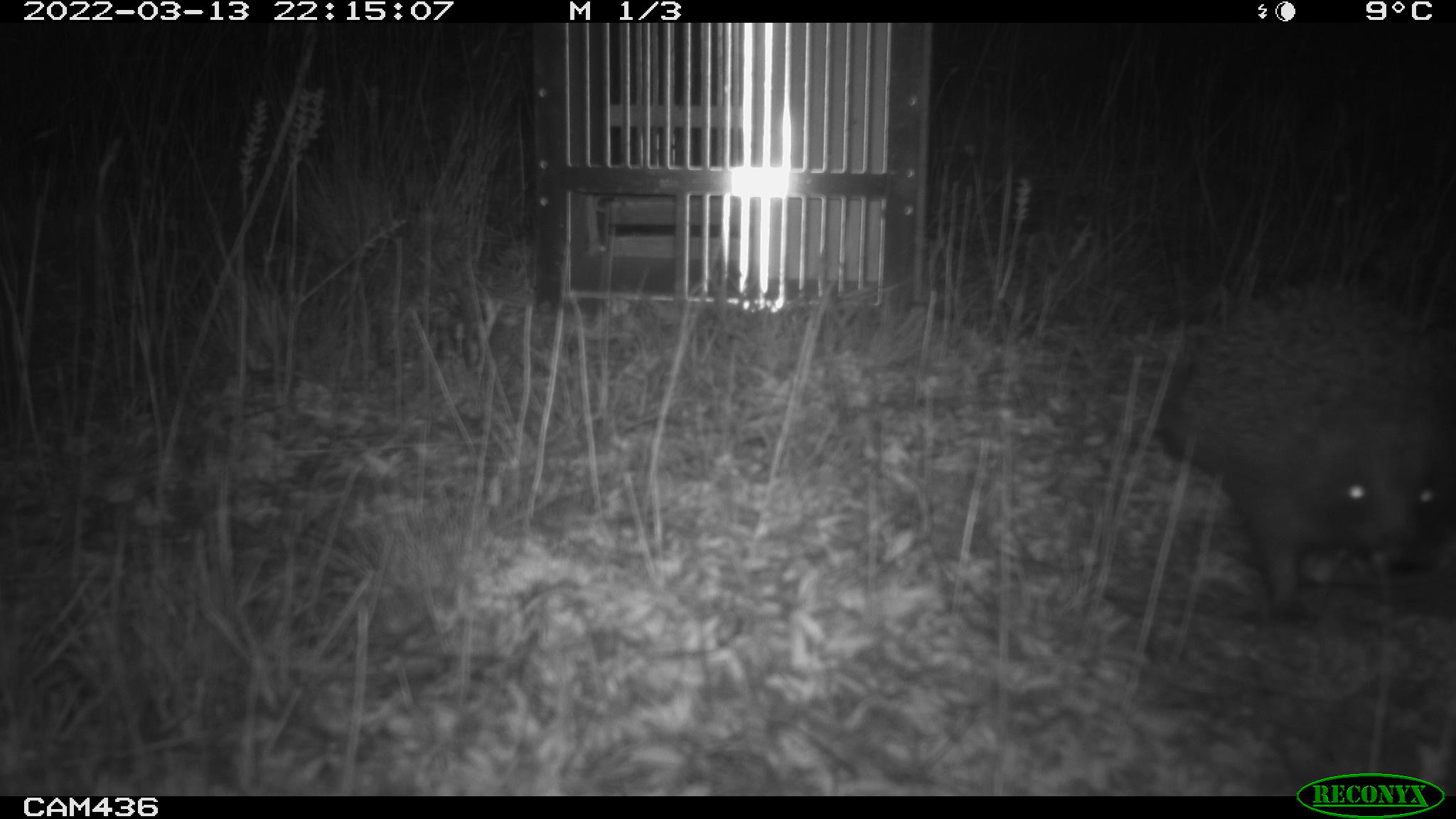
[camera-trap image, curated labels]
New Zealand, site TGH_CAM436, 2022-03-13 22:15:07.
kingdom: Animalia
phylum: Chordata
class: Mammalia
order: Eulipotyphla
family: Erinaceidae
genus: Erinaceus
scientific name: Erinaceus europaeus europaeus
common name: european hedgehog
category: hedgehog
Hedgehog (european hedgehog) (Erinaceus europaeus europaeus).